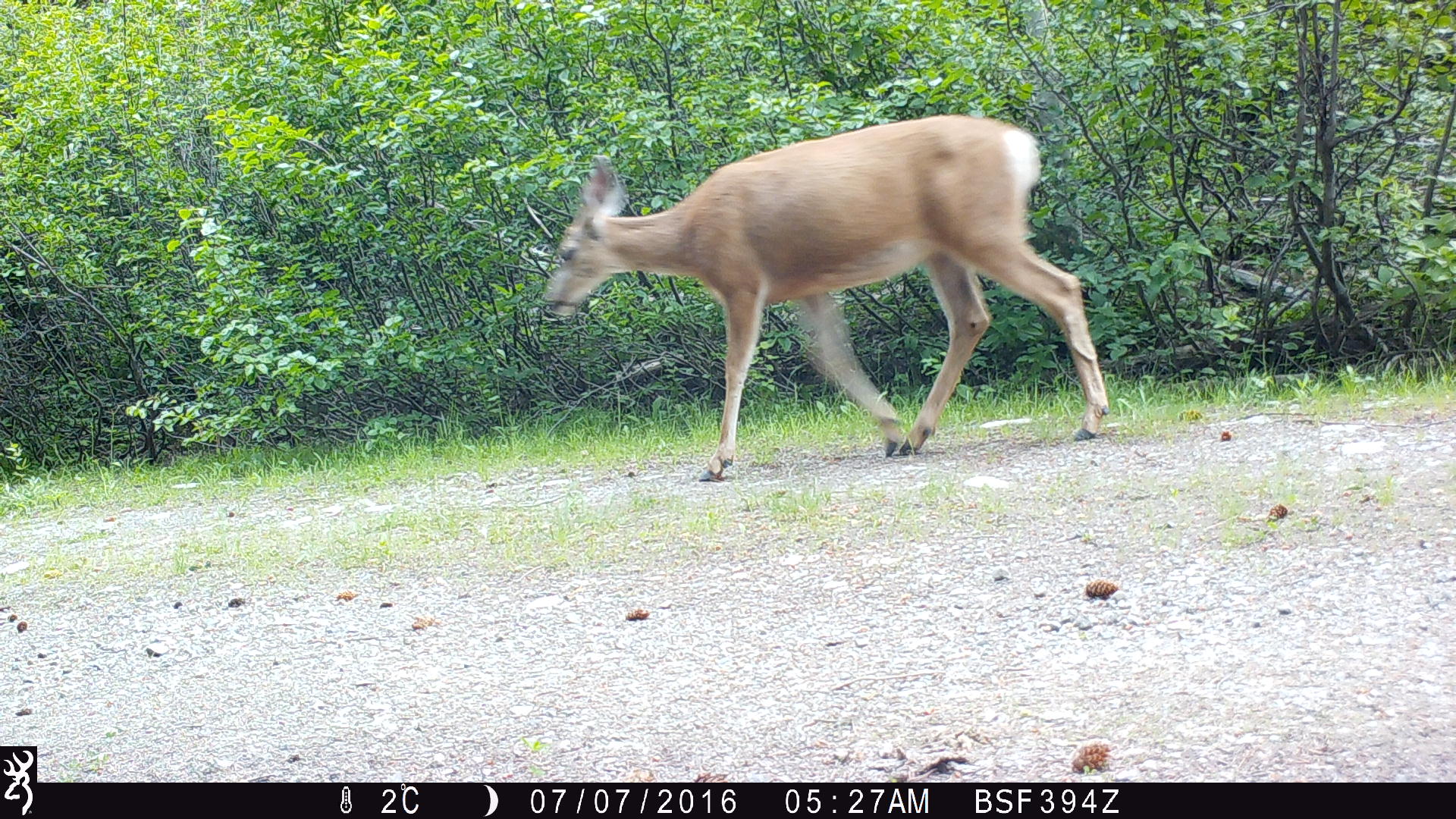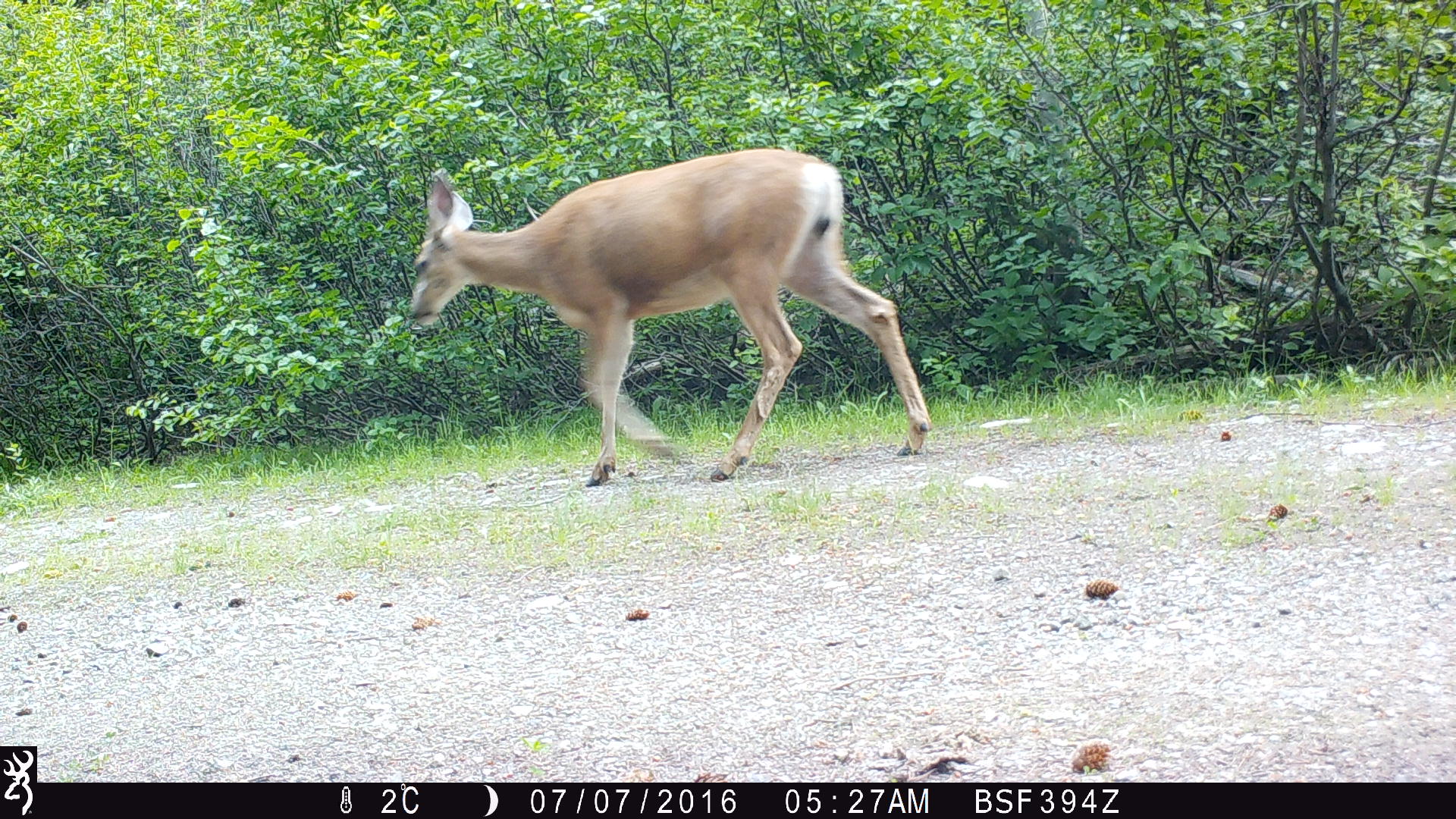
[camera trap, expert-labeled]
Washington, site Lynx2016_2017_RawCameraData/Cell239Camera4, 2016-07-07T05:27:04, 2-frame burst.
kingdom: Animalia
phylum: Chordata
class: Mammalia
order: Artiodactyla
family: Cervidae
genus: Odocoileus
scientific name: Odocoileus hemionus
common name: mule deer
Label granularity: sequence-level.